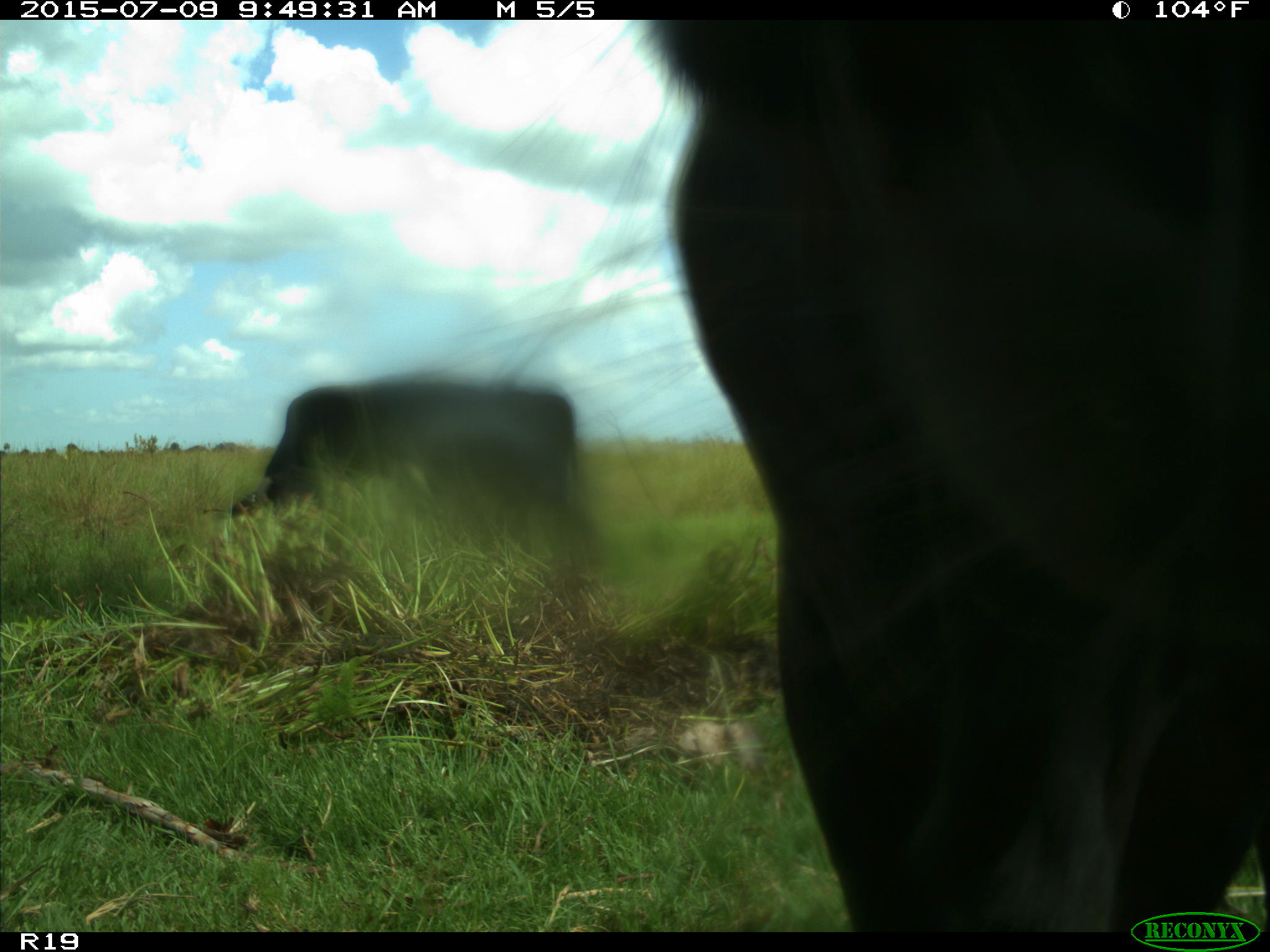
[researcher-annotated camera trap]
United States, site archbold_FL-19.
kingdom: Animalia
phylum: Chordata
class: Mammalia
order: Artiodactyla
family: Bovidae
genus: Bos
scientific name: Bos taurus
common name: domestic cow